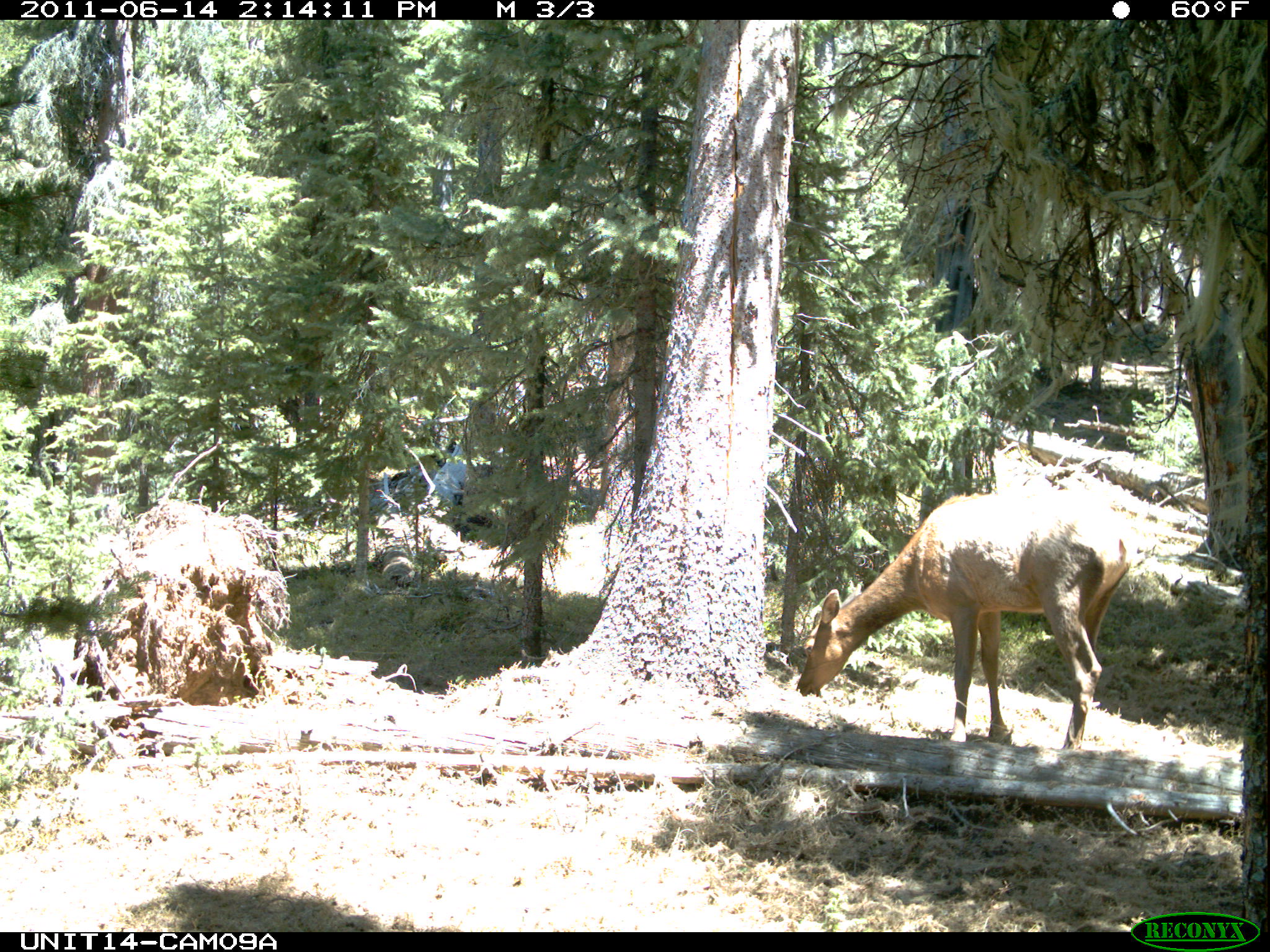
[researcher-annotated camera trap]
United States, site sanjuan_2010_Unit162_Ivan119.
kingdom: Animalia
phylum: Chordata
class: Mammalia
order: Artiodactyla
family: Cervidae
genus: Cervus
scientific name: Cervus elaphus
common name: red deer